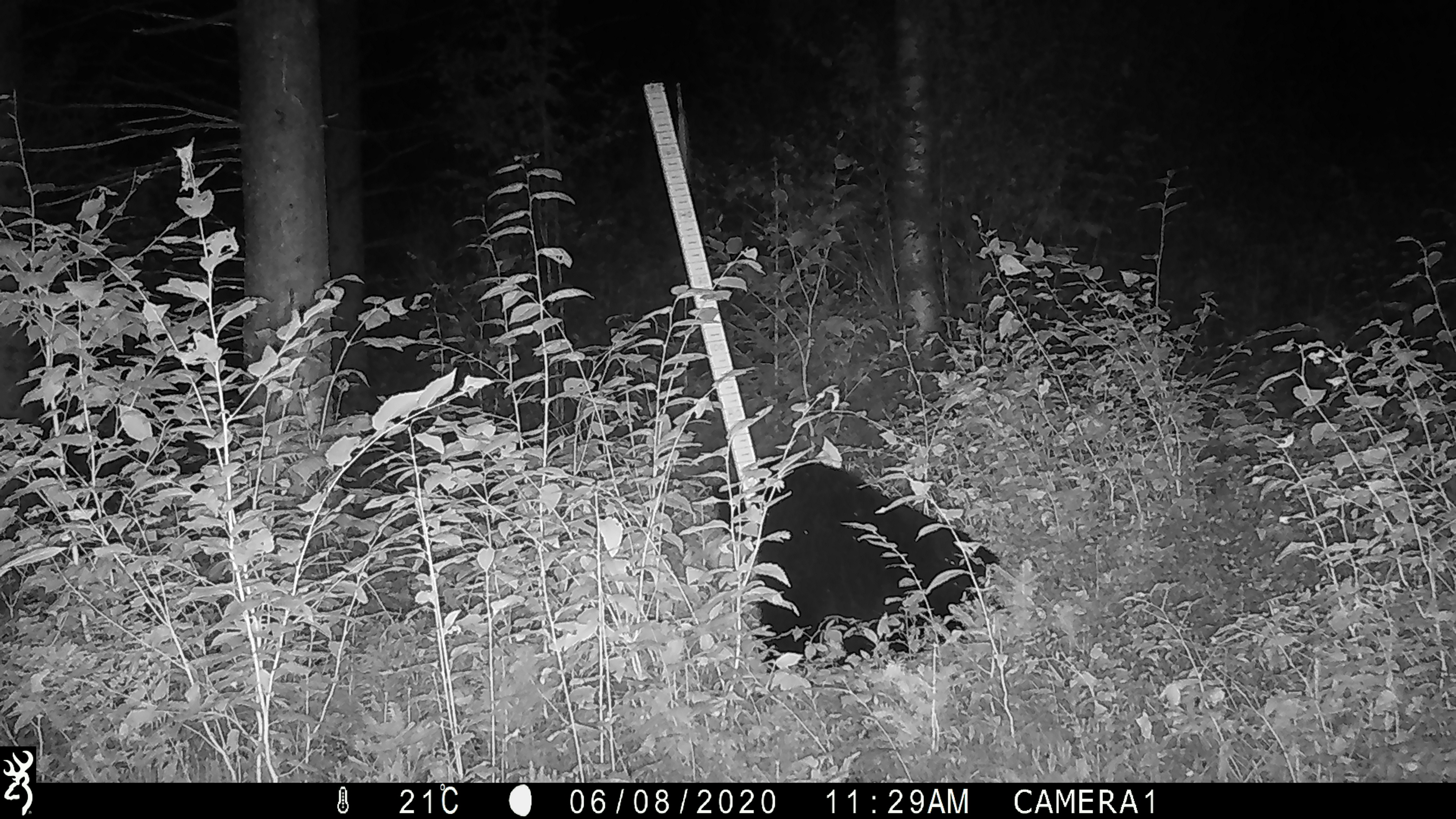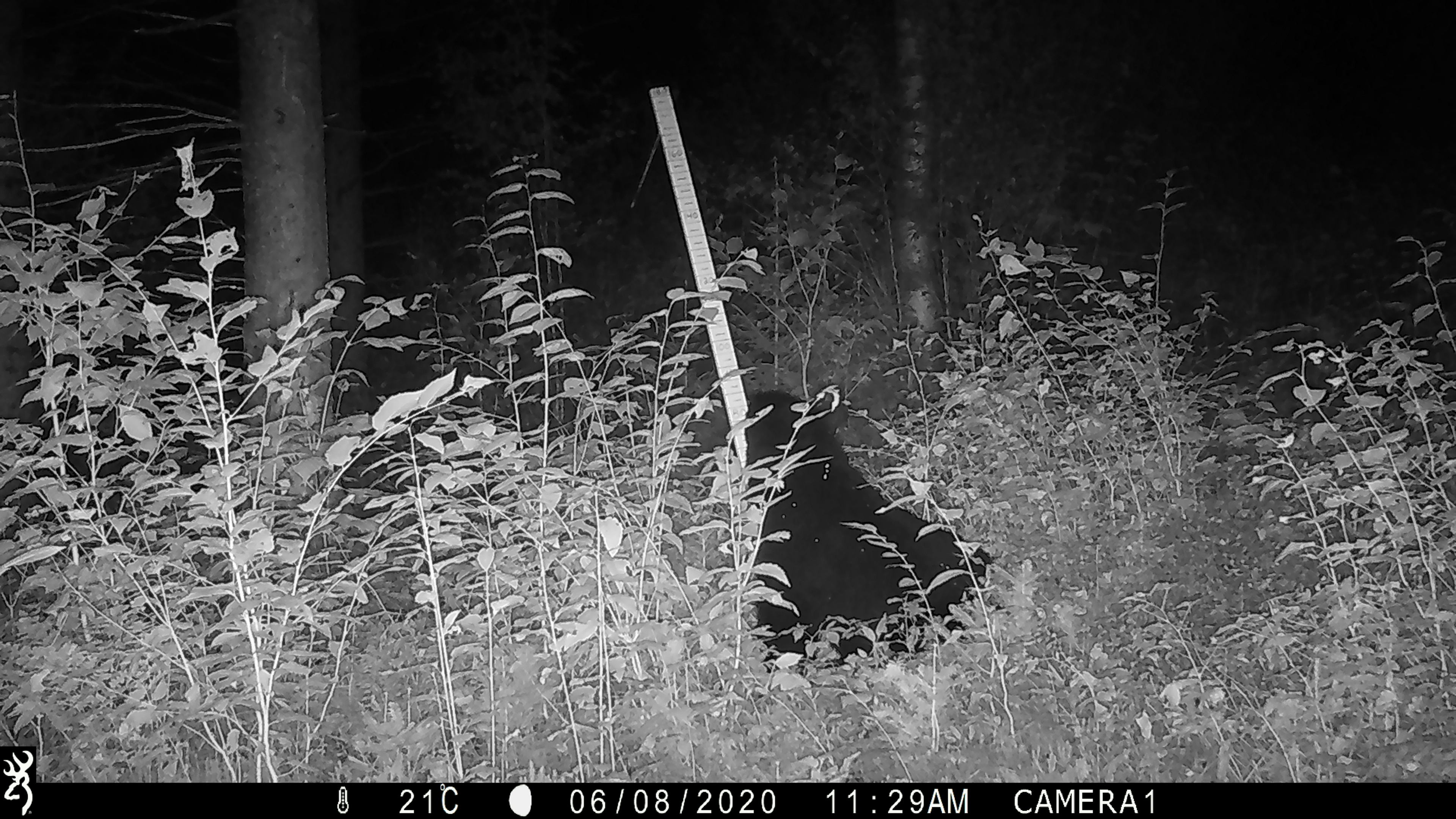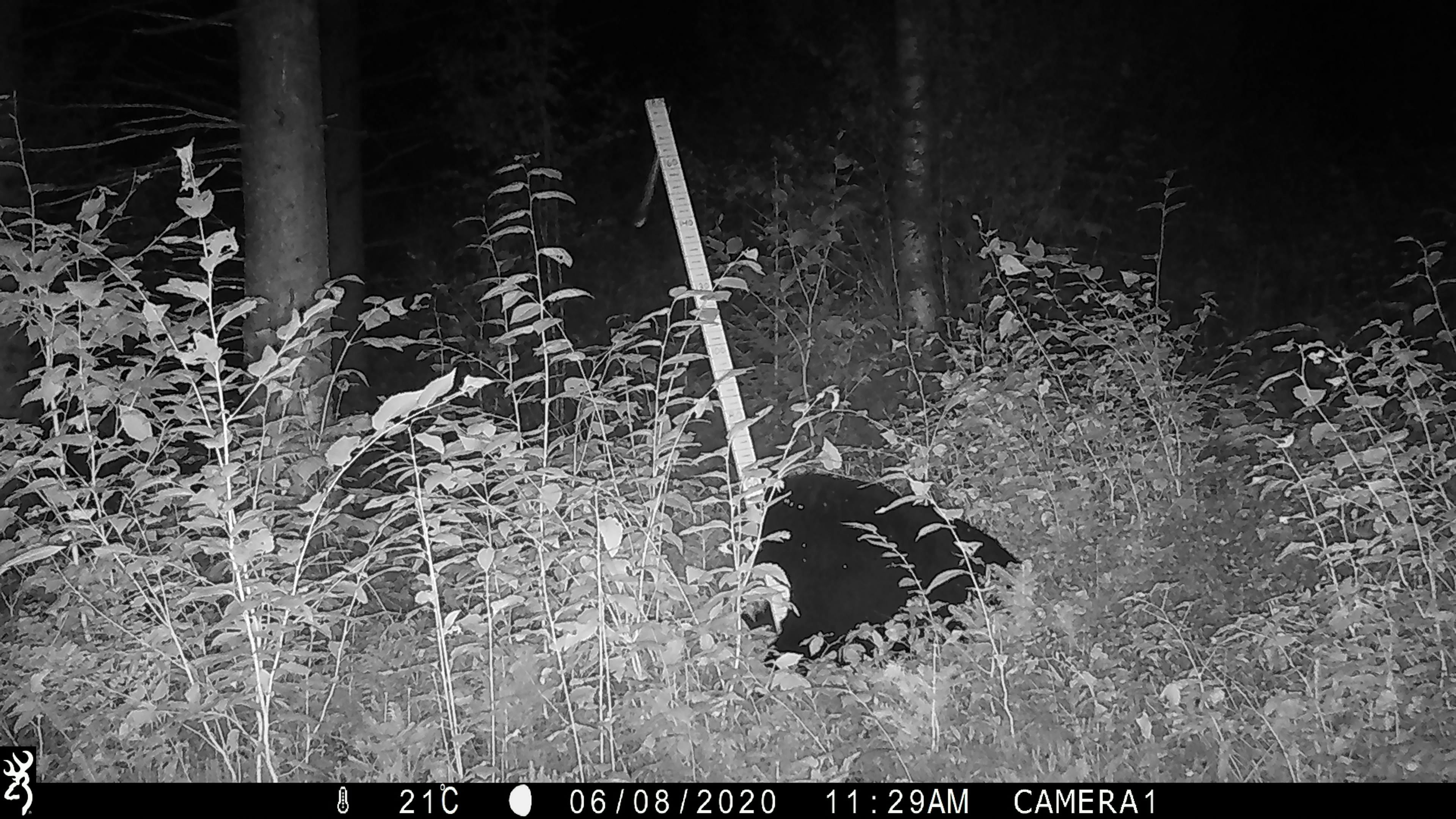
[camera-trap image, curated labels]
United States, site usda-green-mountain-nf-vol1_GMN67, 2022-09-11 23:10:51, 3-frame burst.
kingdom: Animalia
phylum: Chordata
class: Mammalia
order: Carnivora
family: Ursidae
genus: Ursus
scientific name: Ursus americanus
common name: black bear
Black bear (Ursus americanus).